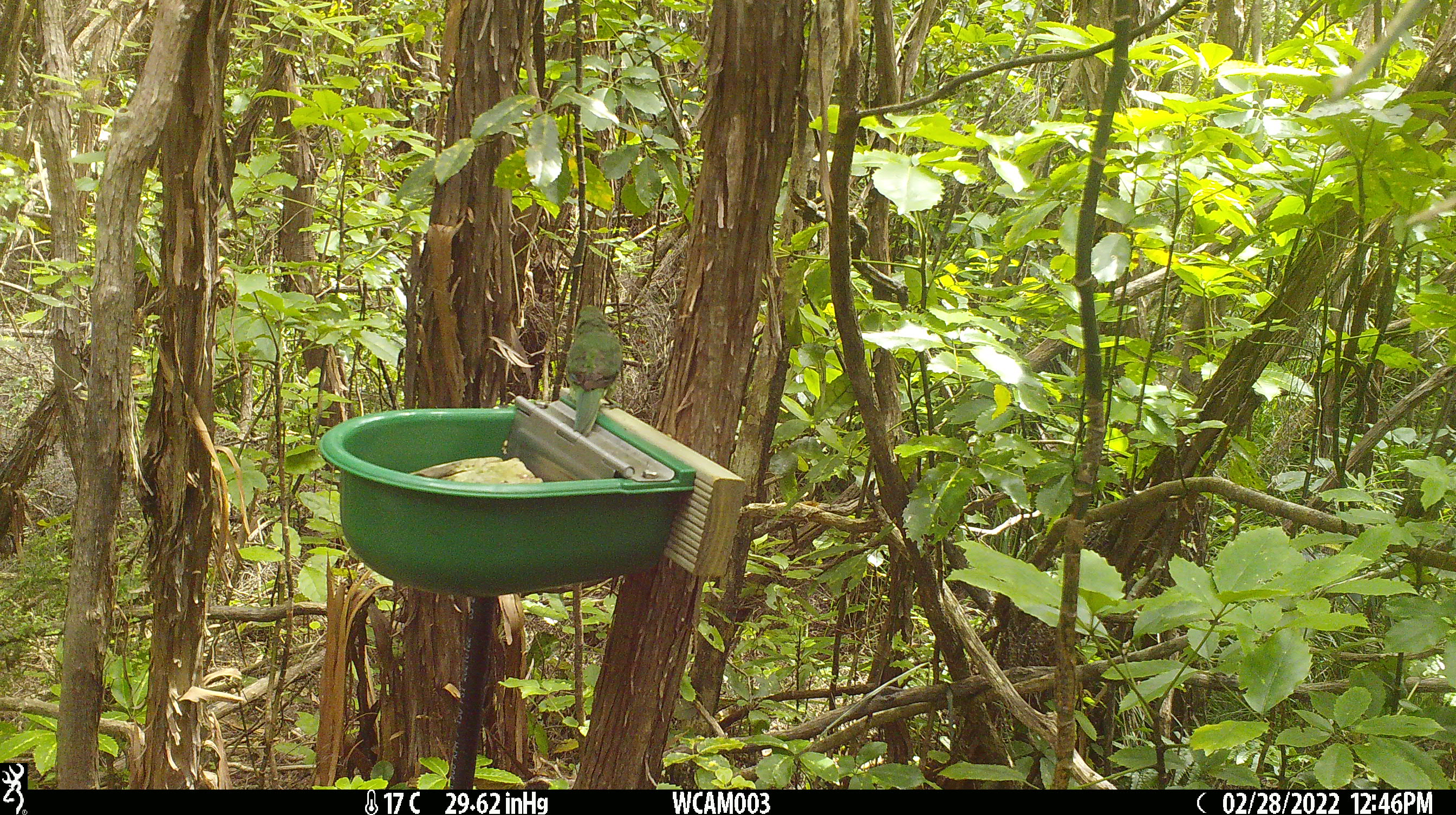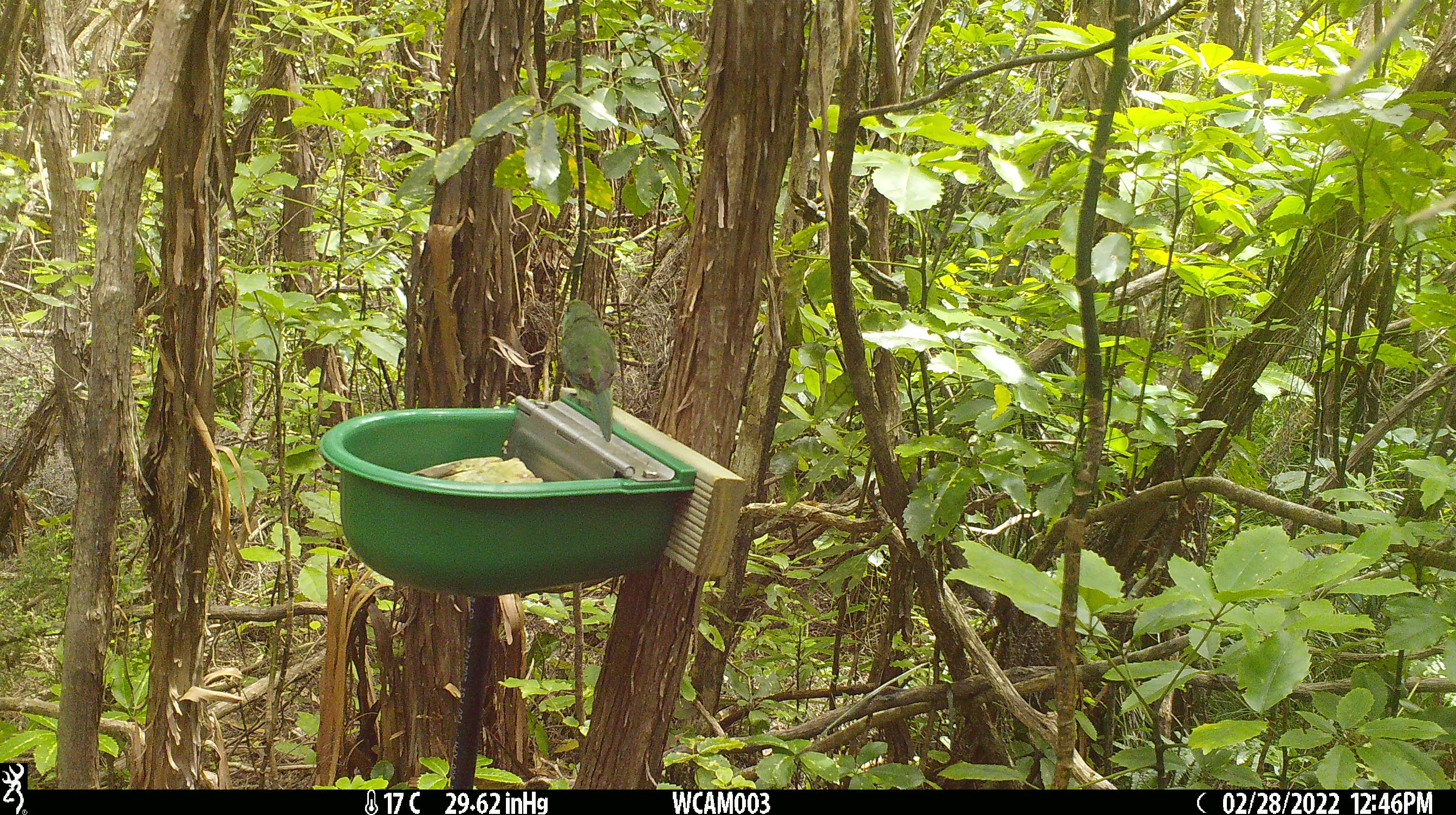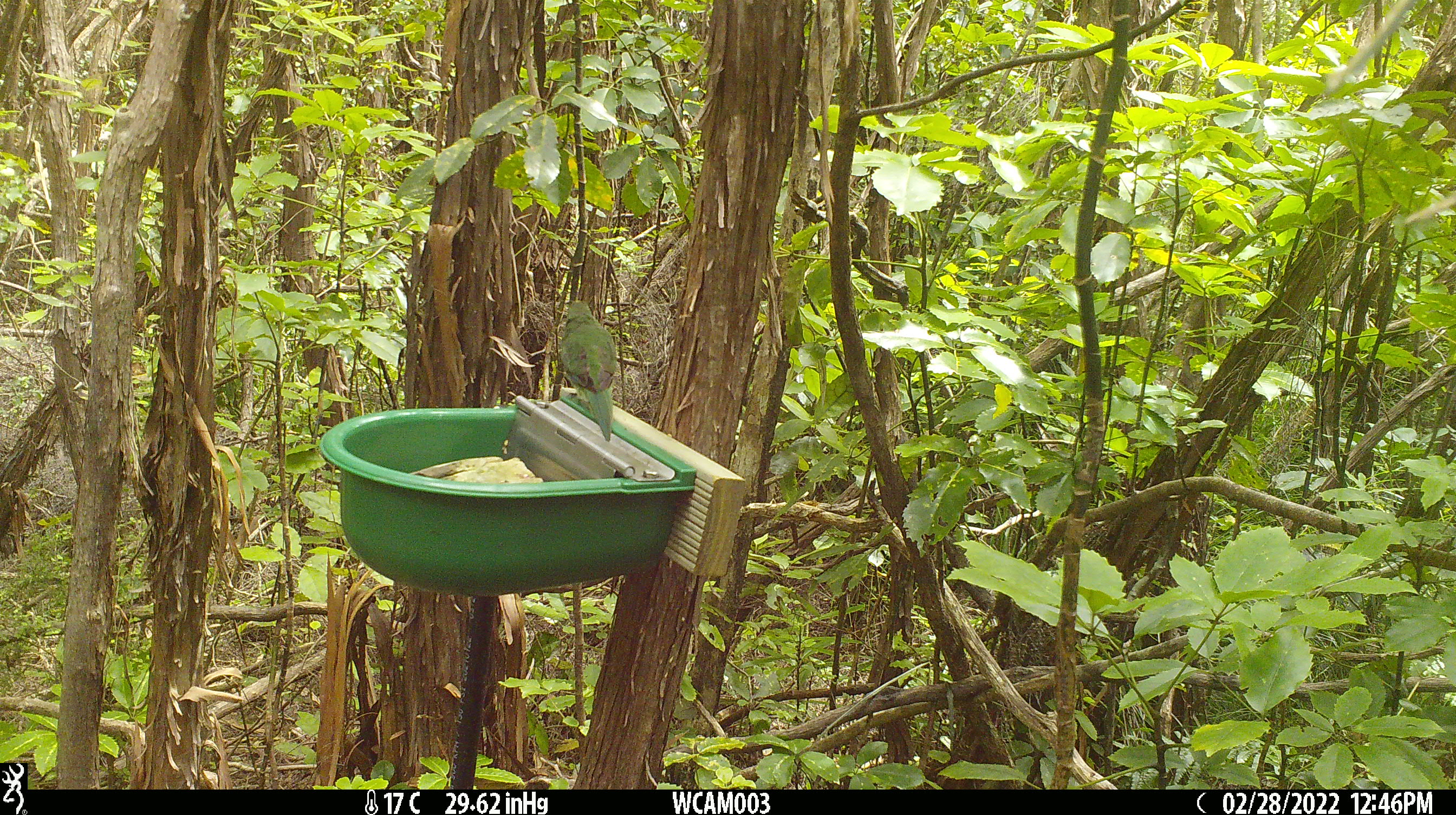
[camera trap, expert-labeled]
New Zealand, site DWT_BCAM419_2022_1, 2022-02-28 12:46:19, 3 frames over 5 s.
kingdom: Animalia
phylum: Chordata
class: Aves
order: Psittaciformes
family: Psittaculidae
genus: Cyanoramphus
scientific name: Cyanoramphus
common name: parakeet